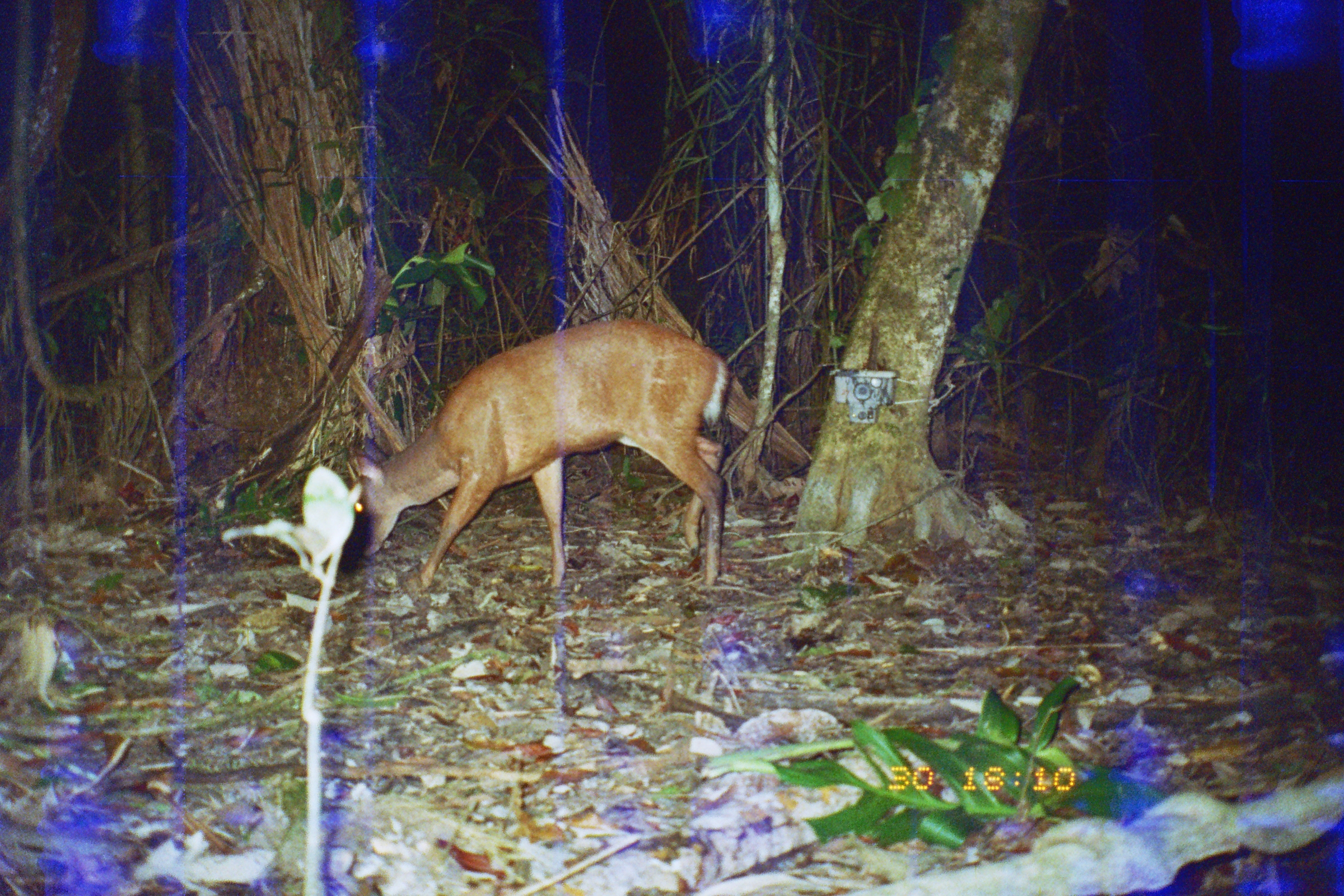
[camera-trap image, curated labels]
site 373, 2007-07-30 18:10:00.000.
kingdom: Animalia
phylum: Chordata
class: Mammalia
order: Artiodactyla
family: Cervidae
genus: Mazama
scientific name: Mazama americana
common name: red brocket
Mazama americana (red brocket).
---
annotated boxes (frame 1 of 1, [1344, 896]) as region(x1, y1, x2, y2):
mazama americana: region(353, 316, 729, 591)